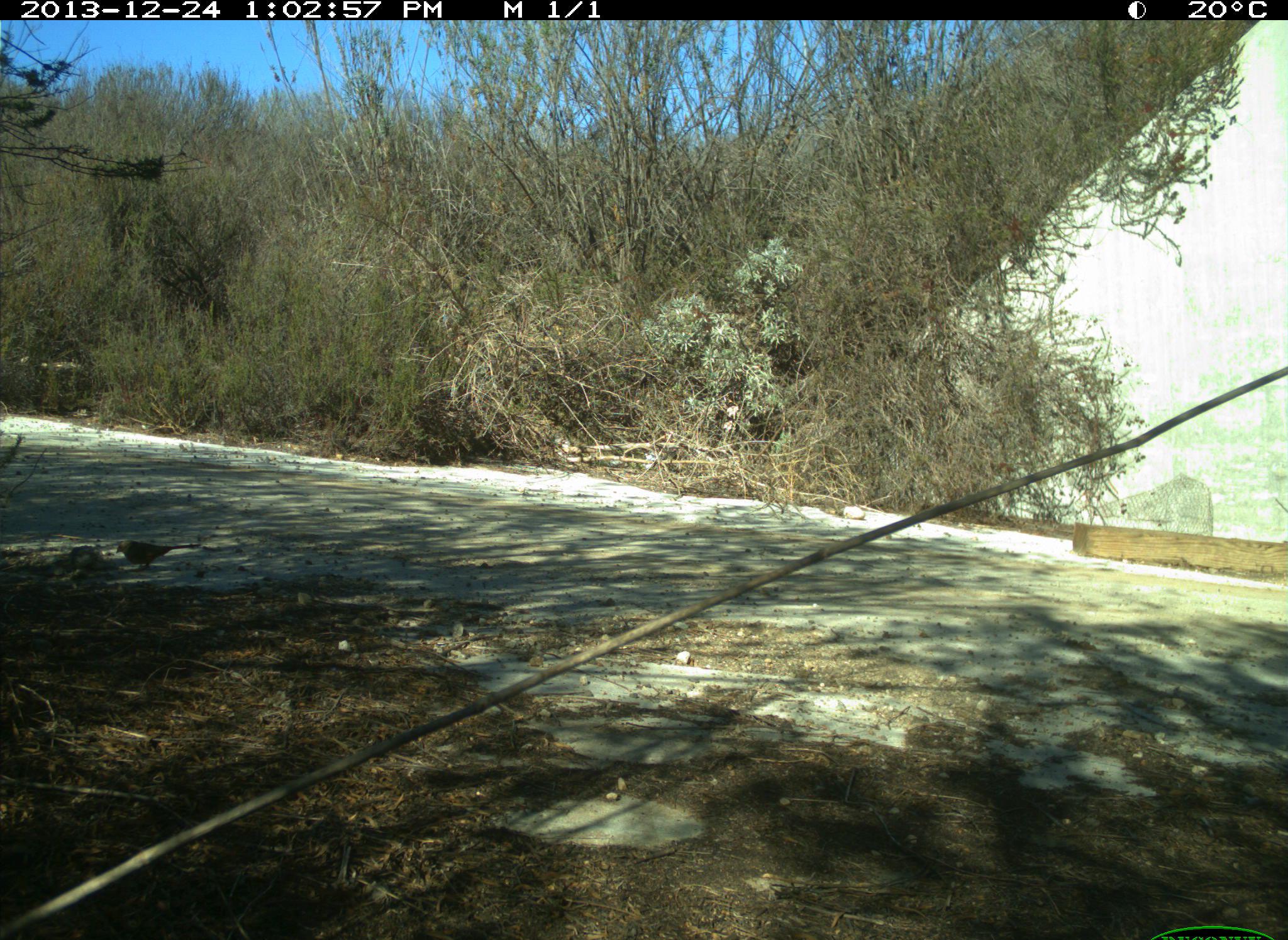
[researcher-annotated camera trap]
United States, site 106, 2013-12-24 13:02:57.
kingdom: Animalia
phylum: Chordata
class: Aves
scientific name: Aves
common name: bird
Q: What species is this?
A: Bird (Aves).